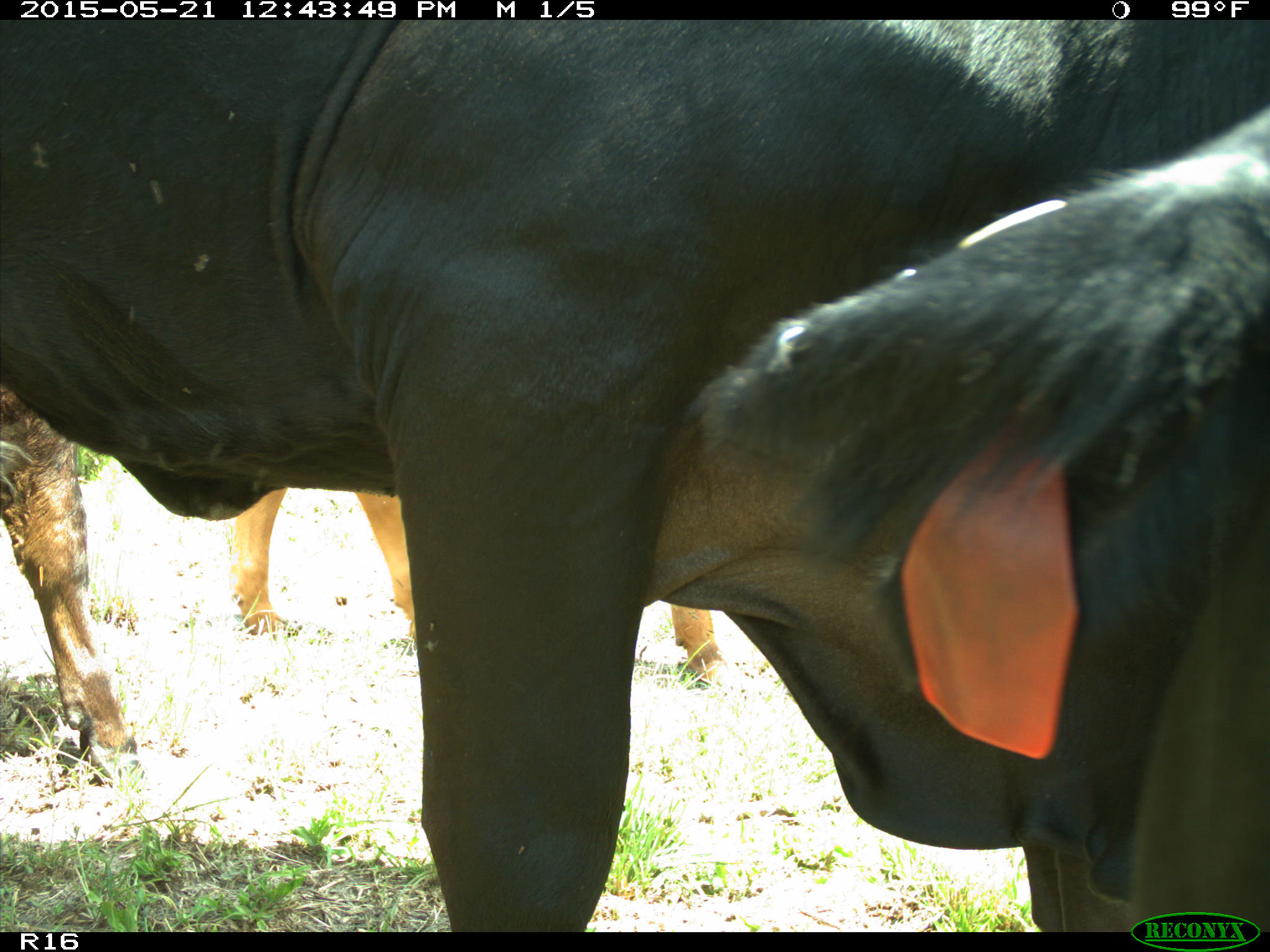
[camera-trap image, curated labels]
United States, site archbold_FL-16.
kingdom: Animalia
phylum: Chordata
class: Mammalia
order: Artiodactyla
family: Bovidae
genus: Bos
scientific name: Bos taurus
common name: domestic cow